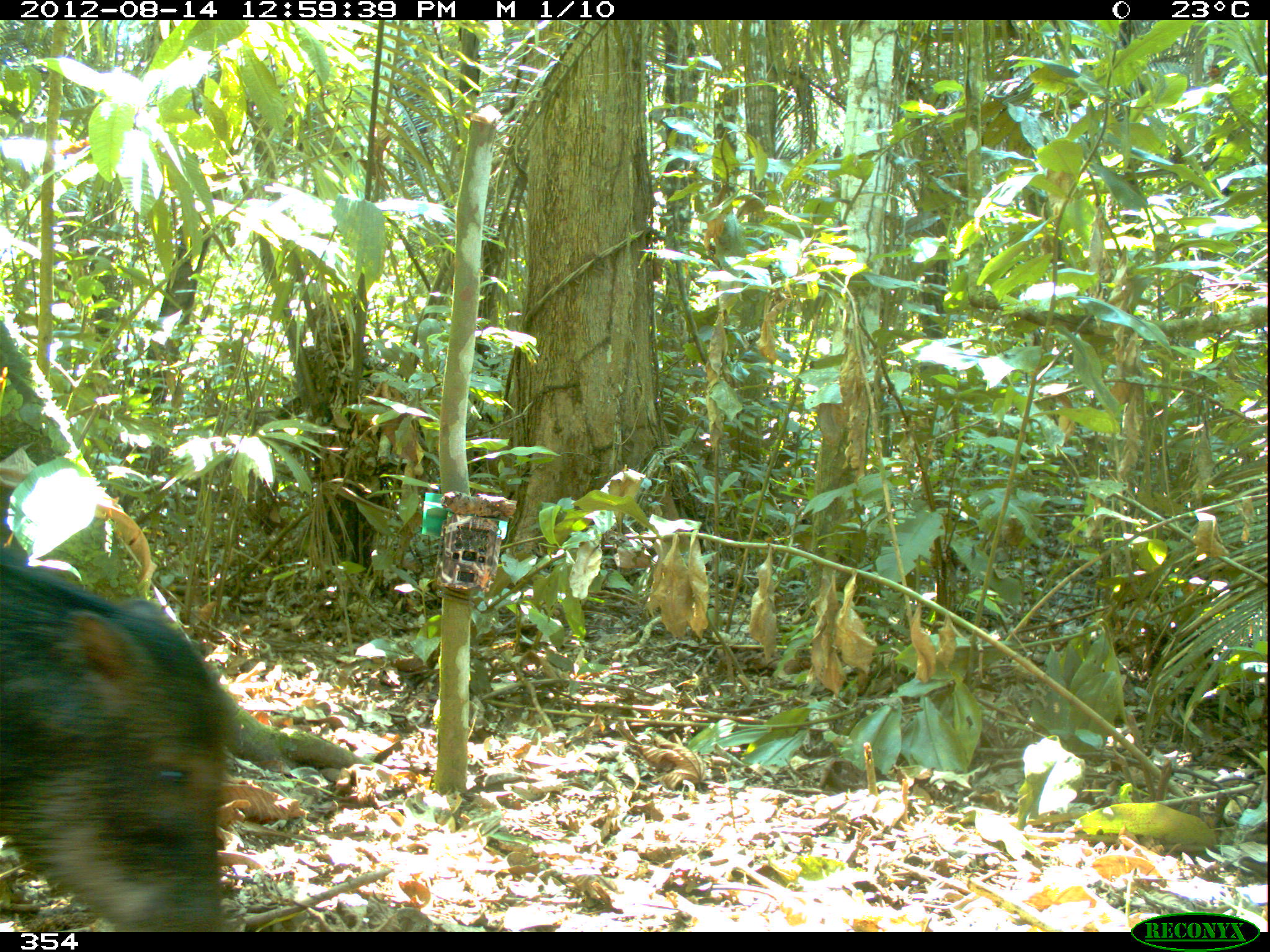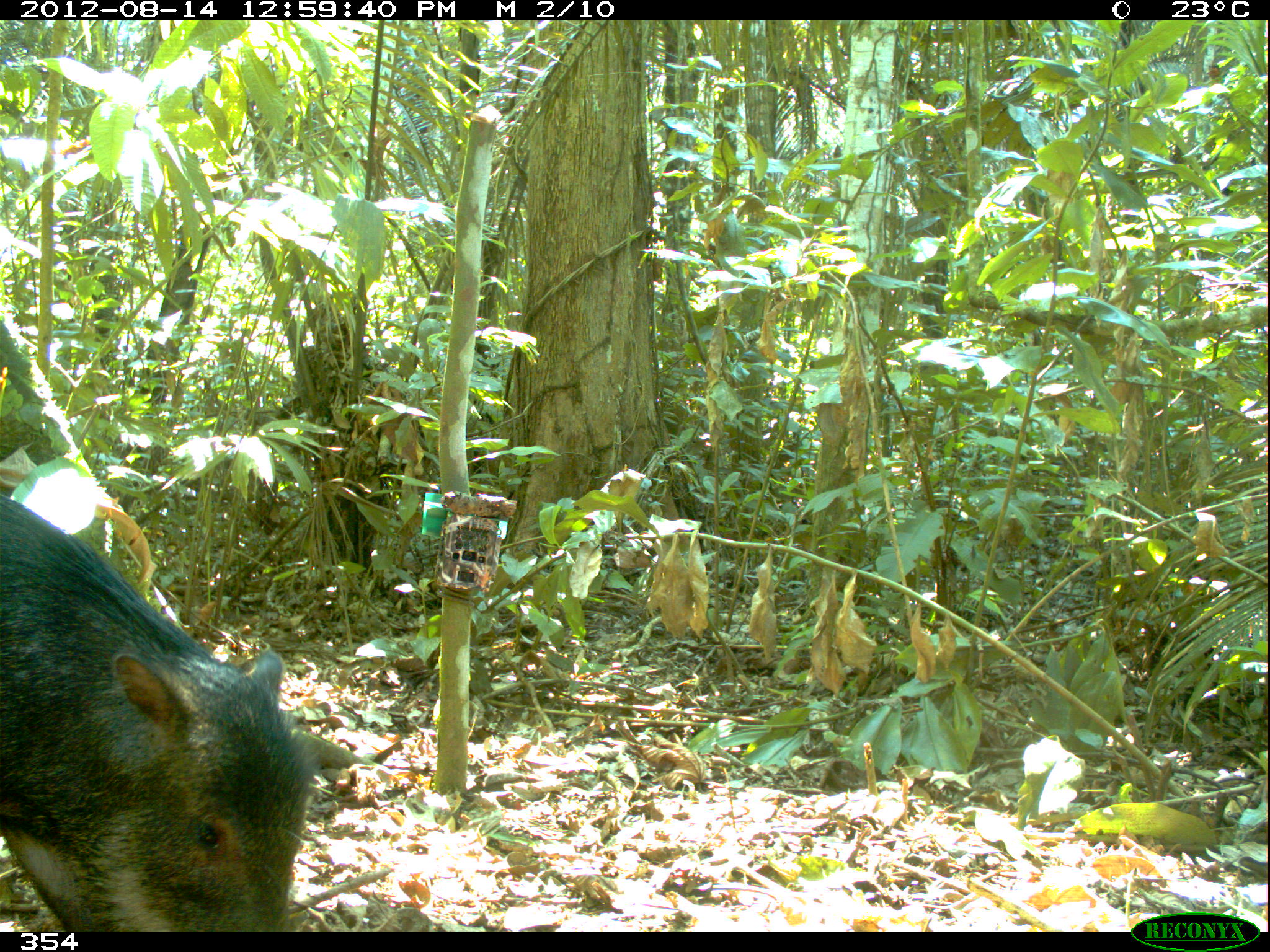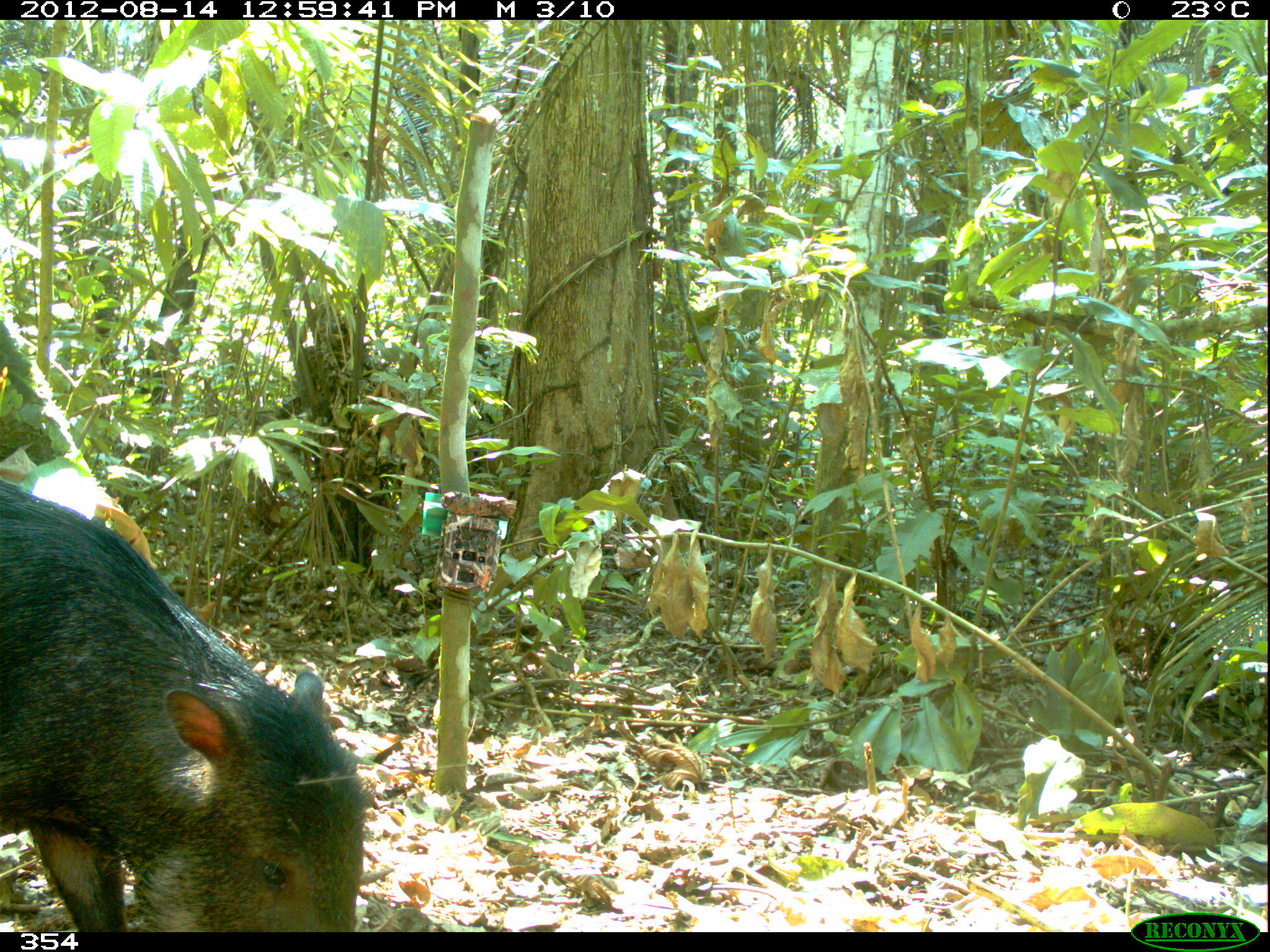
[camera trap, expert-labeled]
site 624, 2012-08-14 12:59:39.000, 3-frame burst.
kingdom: Animalia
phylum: Chordata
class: Mammalia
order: Artiodactyla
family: Tayassuidae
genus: Tayassu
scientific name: Tayassu pecari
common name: white-lipped peccary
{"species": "Tayassu pecari (white-lipped peccary)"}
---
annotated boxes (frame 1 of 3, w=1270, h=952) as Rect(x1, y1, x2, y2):
tayassu pecari: Rect(0, 562, 231, 932)